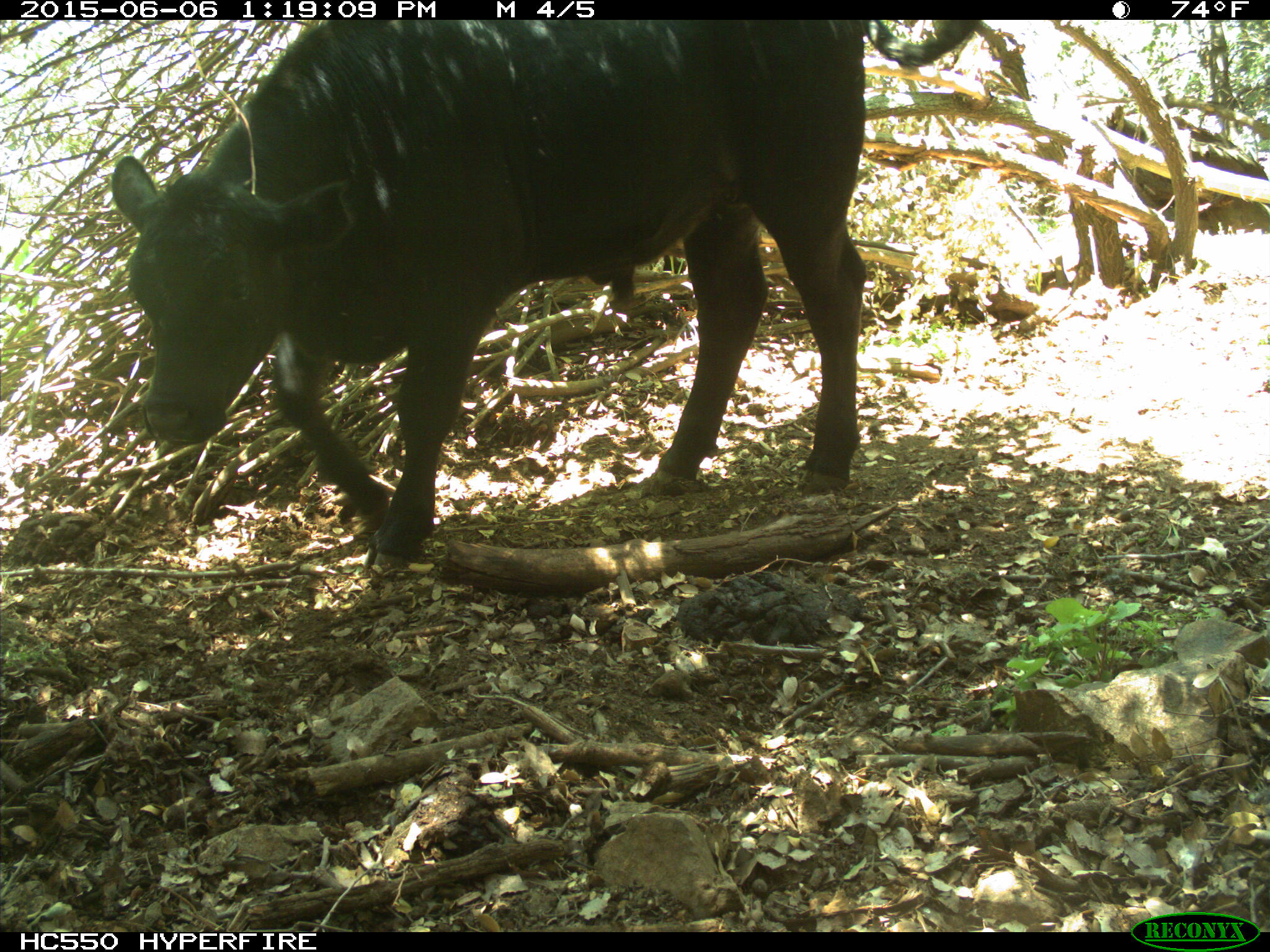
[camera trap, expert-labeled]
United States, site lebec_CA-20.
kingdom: Animalia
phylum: Chordata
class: Mammalia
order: Artiodactyla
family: Bovidae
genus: Bos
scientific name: Bos taurus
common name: domestic cow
Bos taurus (domestic cow).